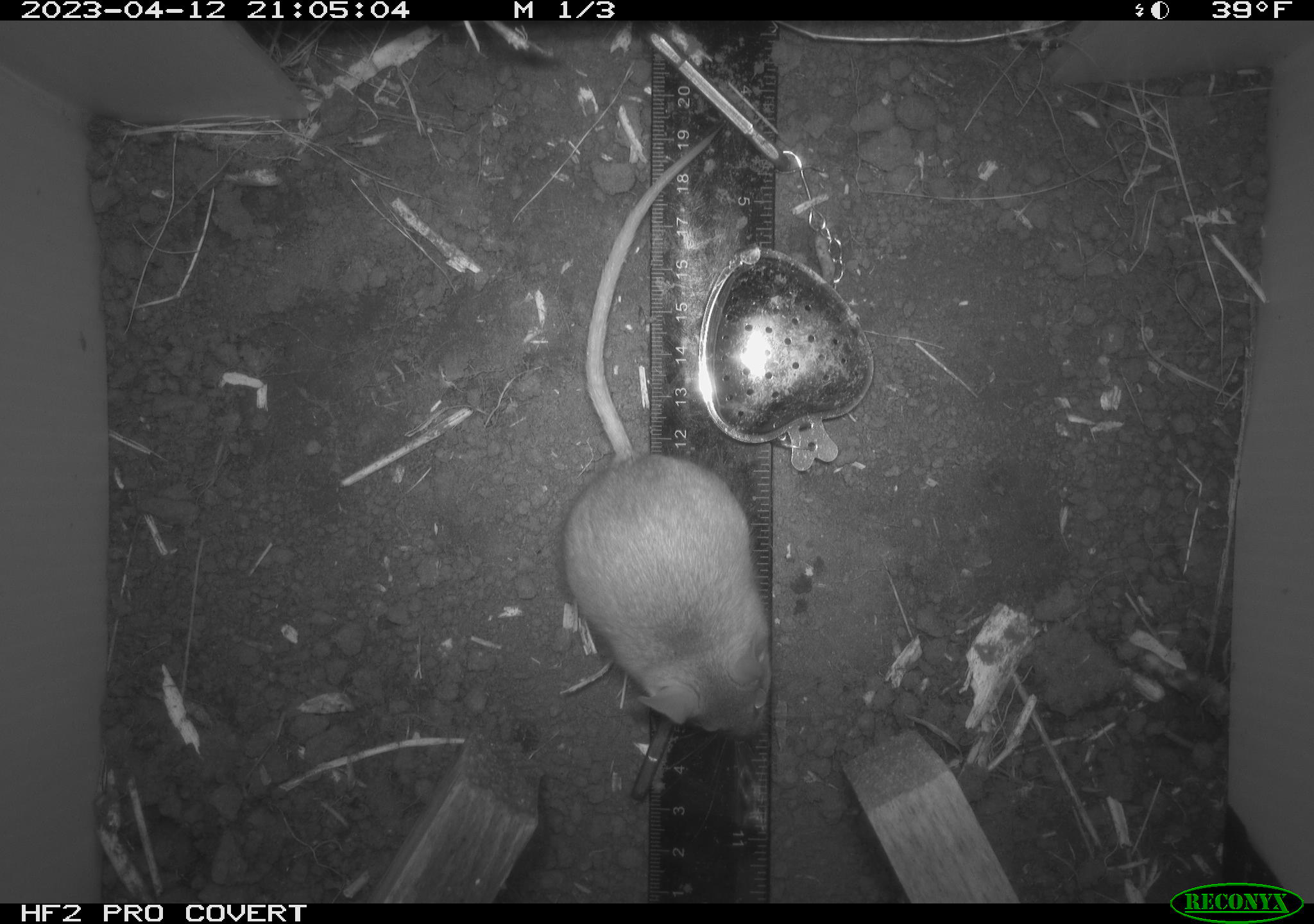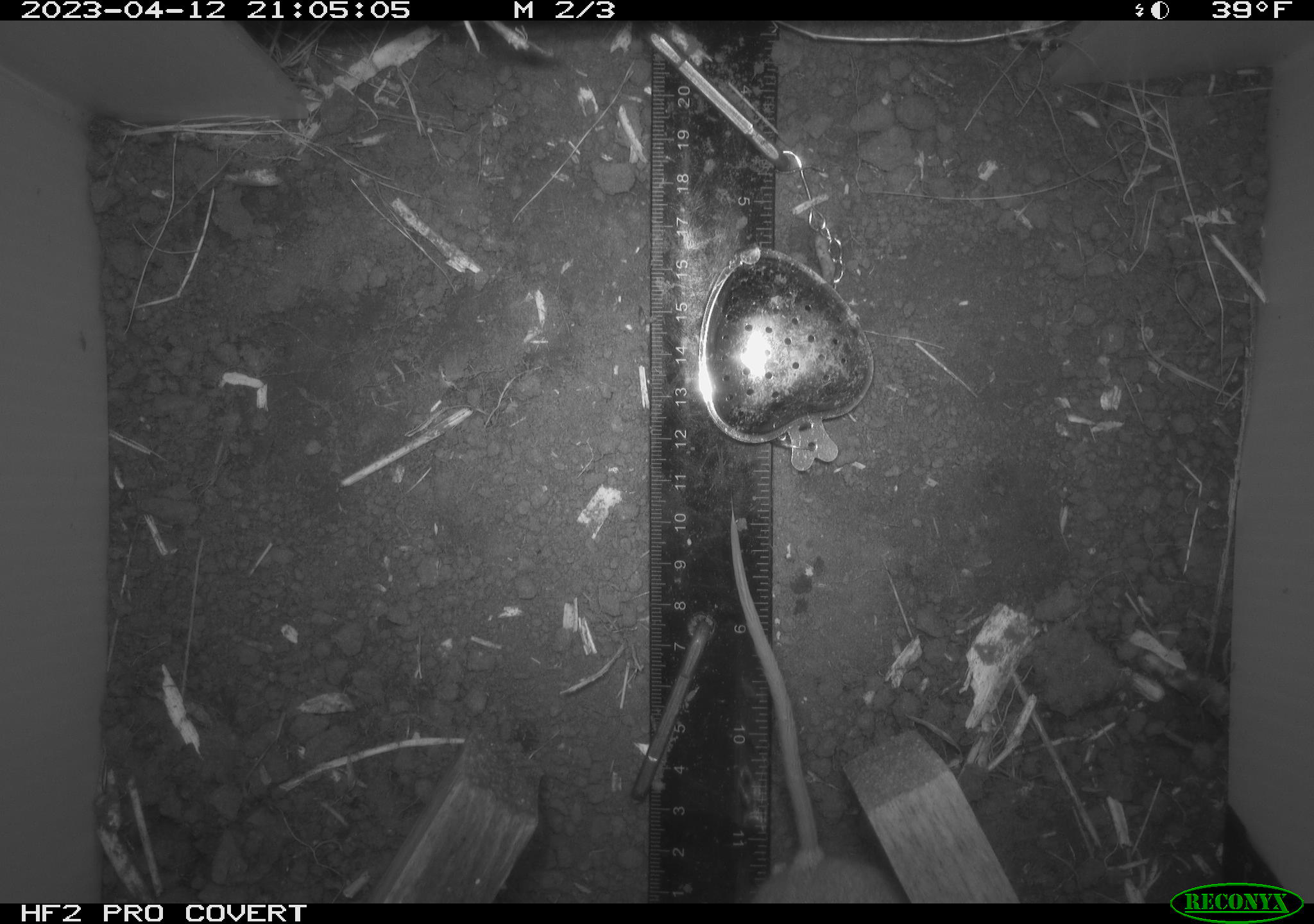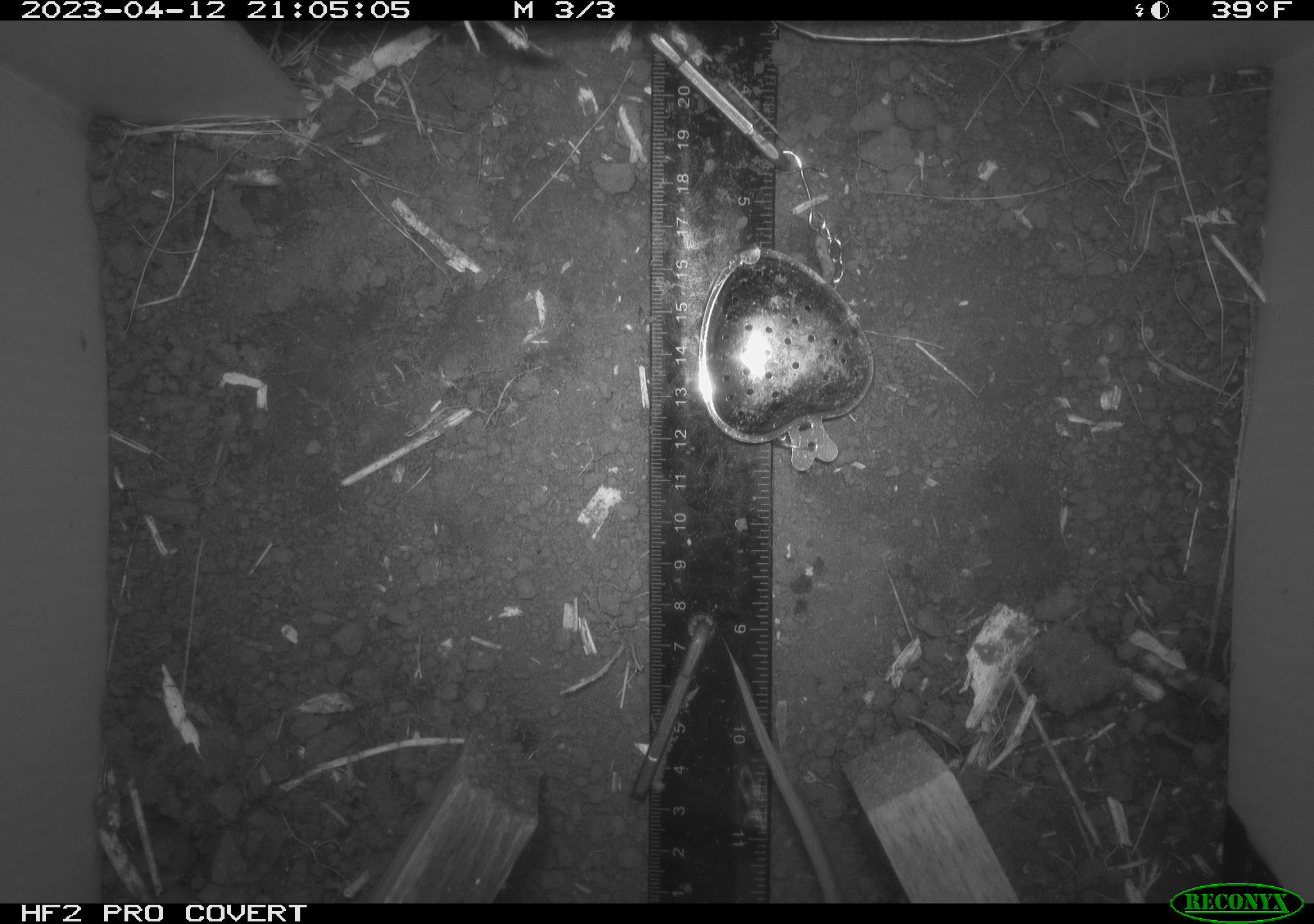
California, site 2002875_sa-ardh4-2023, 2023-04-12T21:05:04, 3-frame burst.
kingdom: Animalia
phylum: Chordata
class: Mammalia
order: Rodentia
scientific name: Rodentia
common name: mouse species